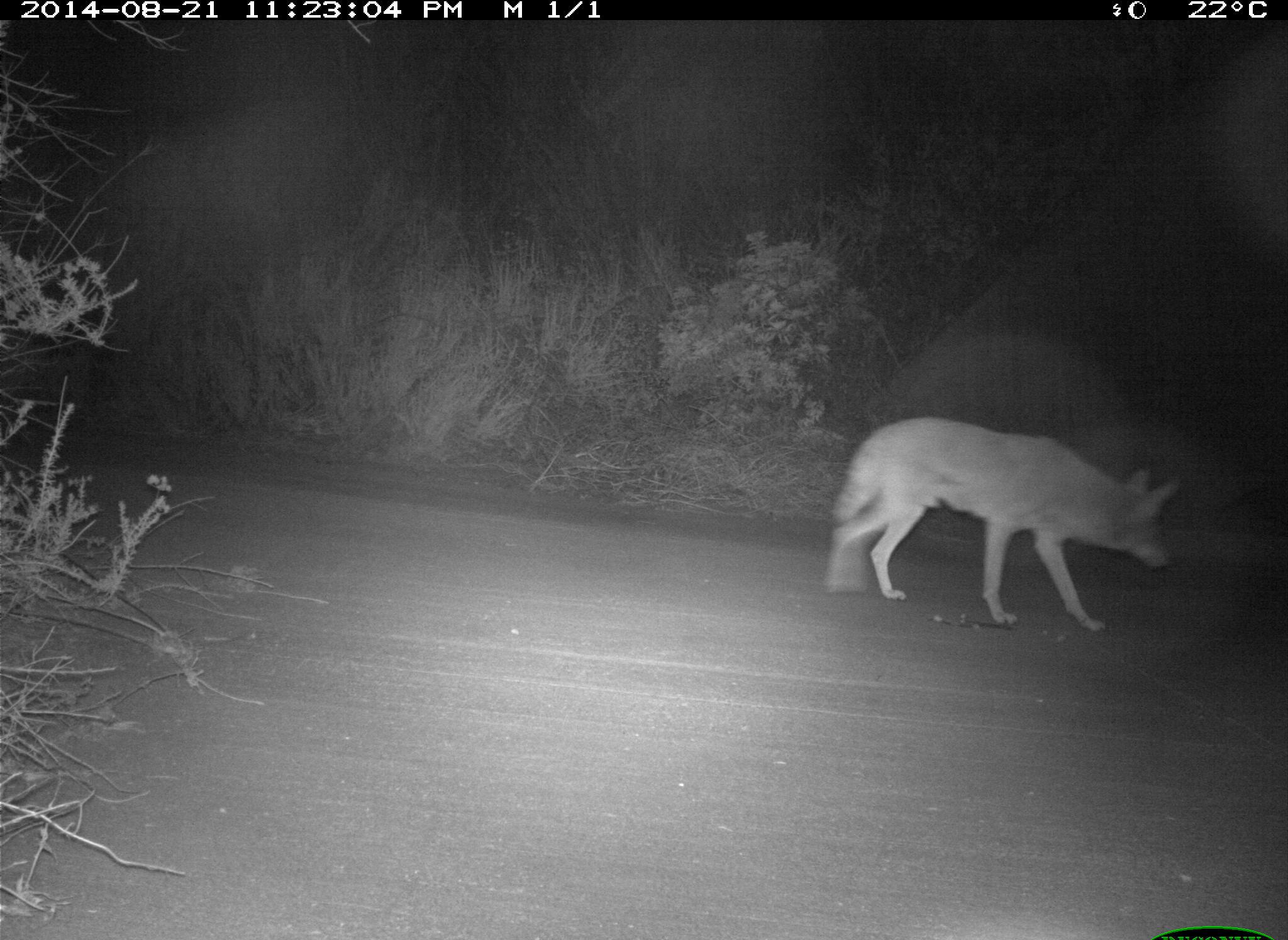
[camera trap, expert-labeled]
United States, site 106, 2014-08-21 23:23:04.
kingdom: Animalia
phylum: Chordata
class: Mammalia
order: Carnivora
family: Canidae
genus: Canis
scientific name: Canis latrans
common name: coyote